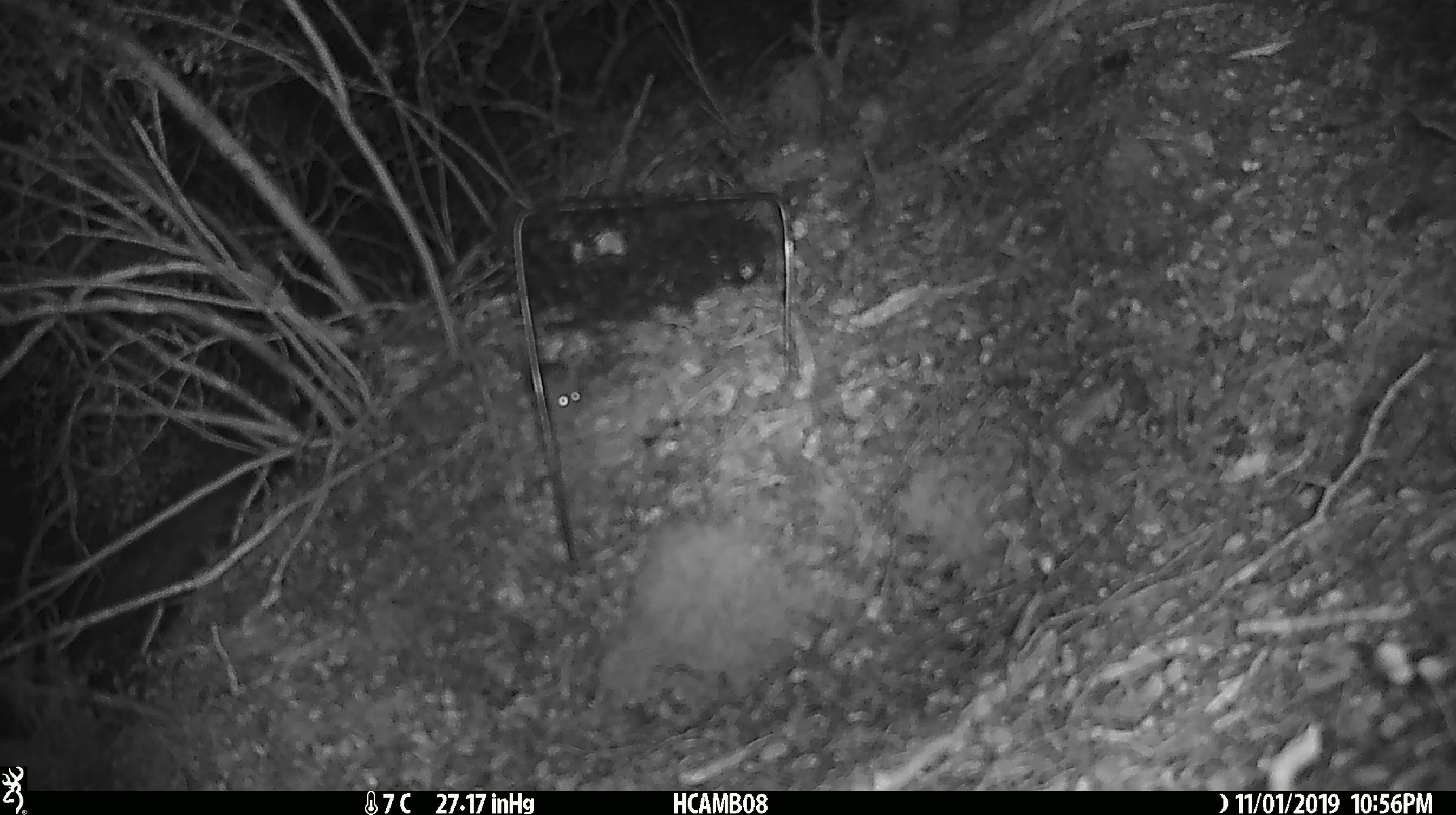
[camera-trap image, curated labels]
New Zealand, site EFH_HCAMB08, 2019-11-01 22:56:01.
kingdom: Animalia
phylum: Chordata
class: Mammalia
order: Rodentia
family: Muridae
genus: Mus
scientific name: Mus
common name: mouse